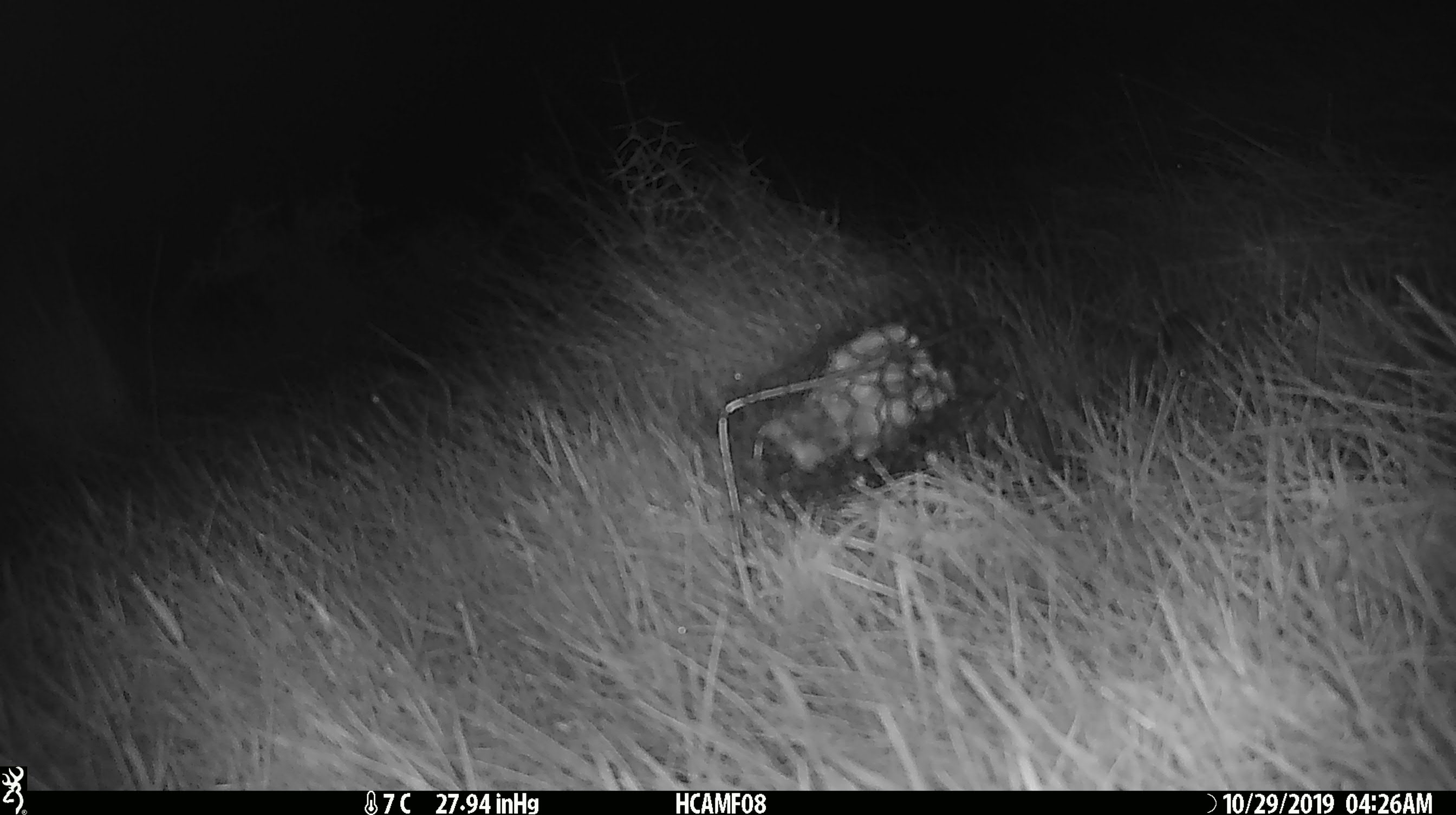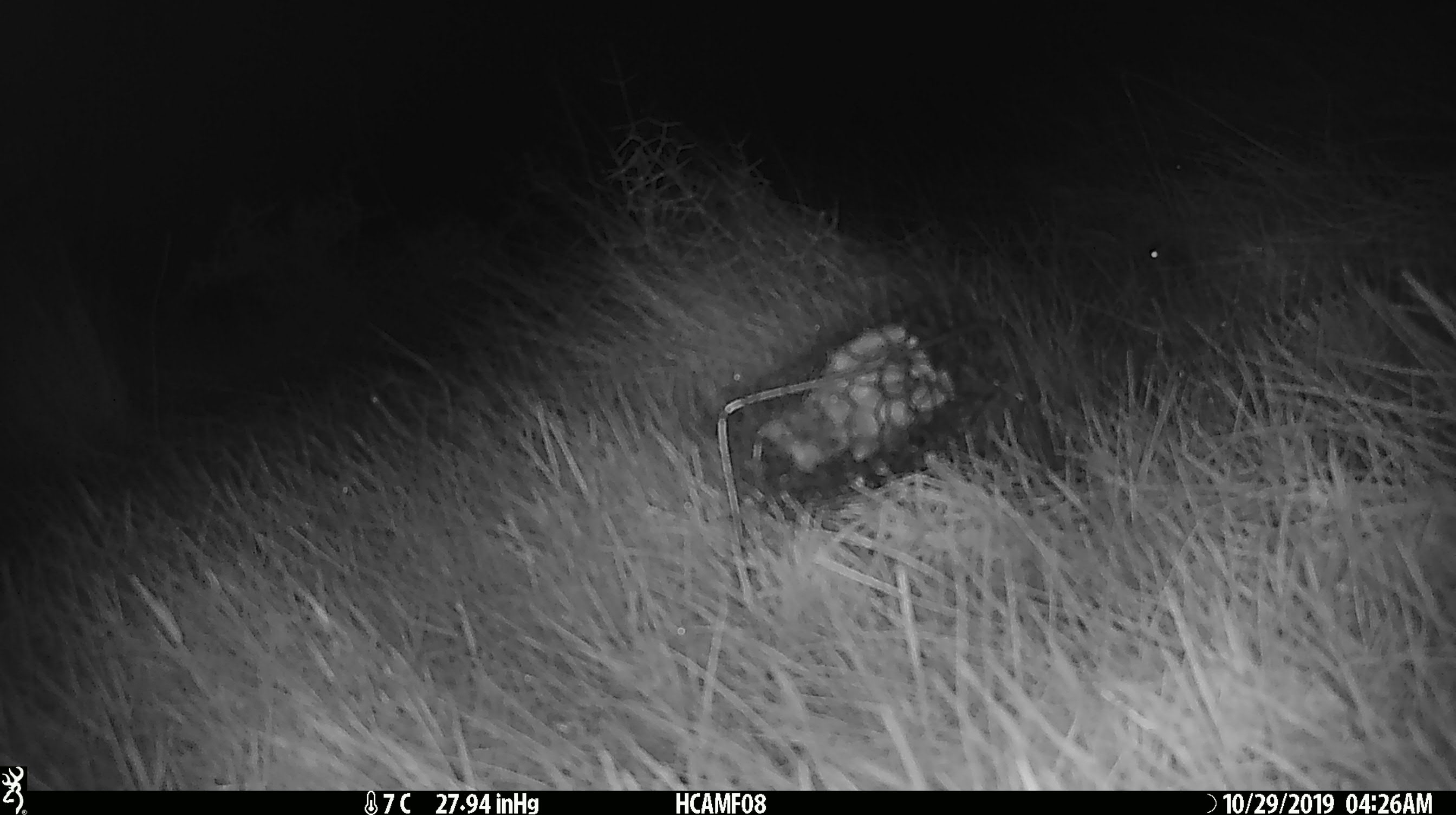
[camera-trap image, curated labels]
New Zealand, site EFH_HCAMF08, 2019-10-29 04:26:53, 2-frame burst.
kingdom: Animalia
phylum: Chordata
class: Mammalia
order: Rodentia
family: Muridae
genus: Mus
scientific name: Mus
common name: mouse